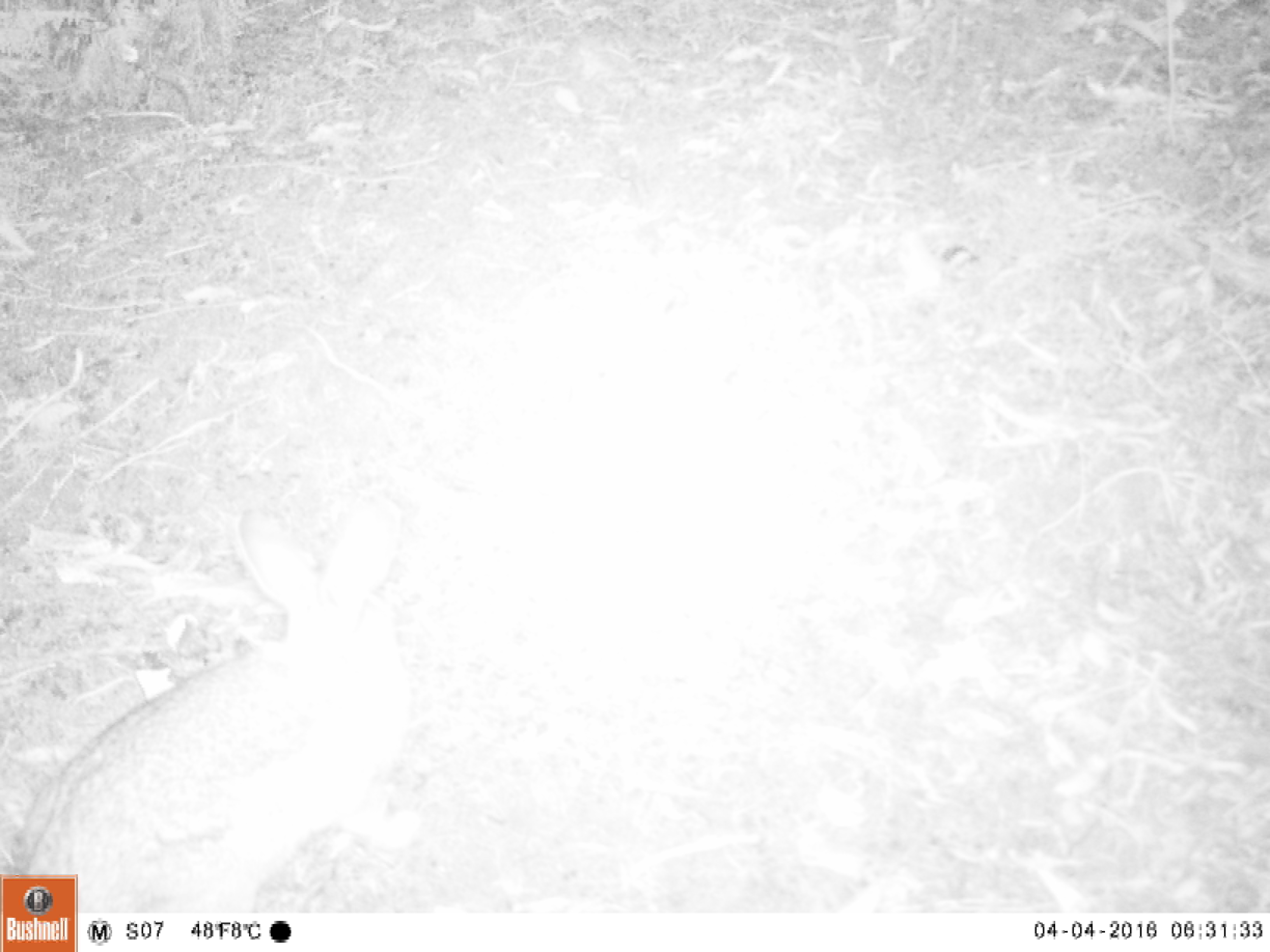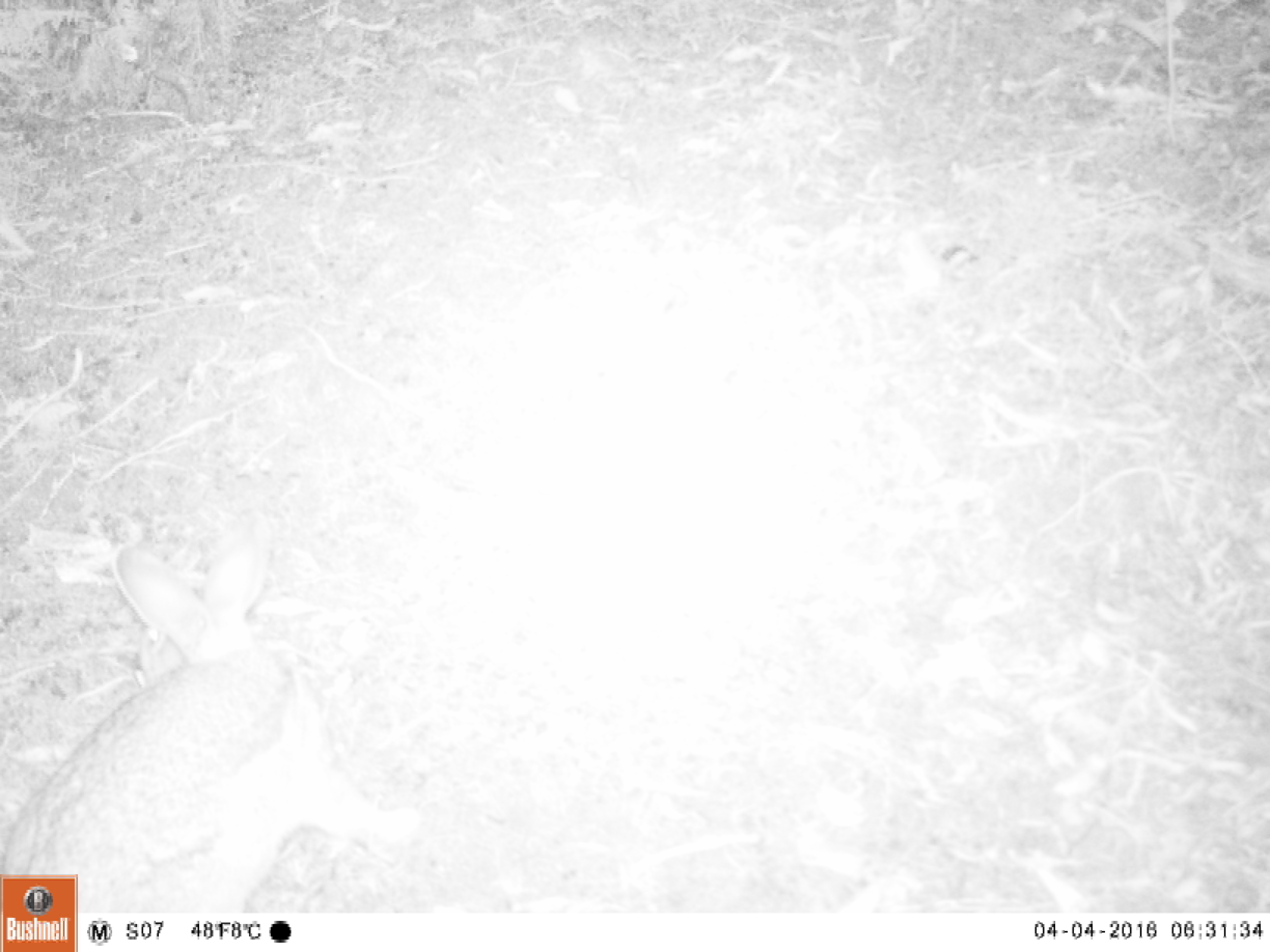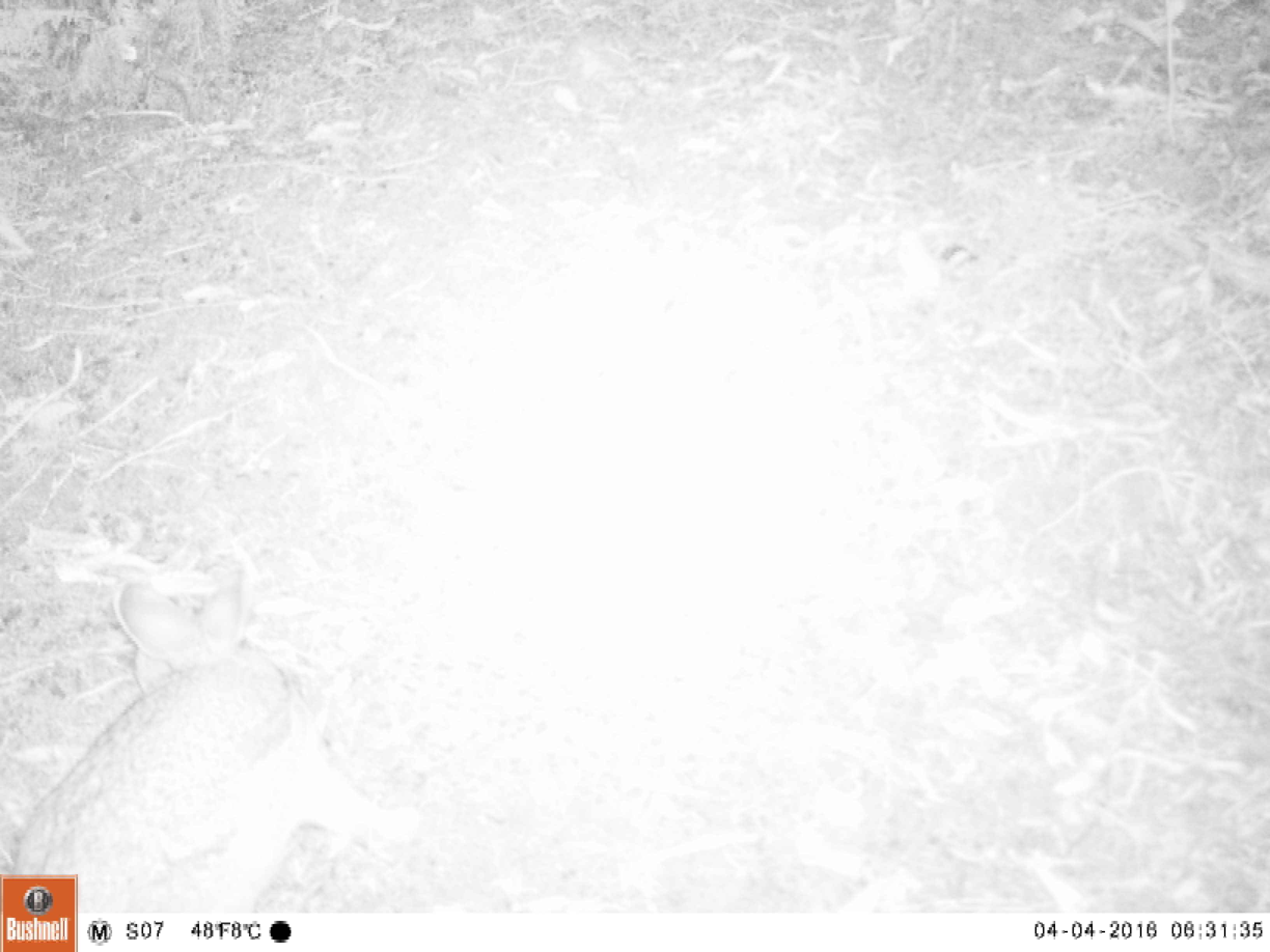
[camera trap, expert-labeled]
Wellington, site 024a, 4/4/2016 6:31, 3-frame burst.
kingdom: Animalia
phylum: Chordata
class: Mammalia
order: Lagomorpha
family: Leporidae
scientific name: Leporidae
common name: rabbit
Rabbit (Leporidae).